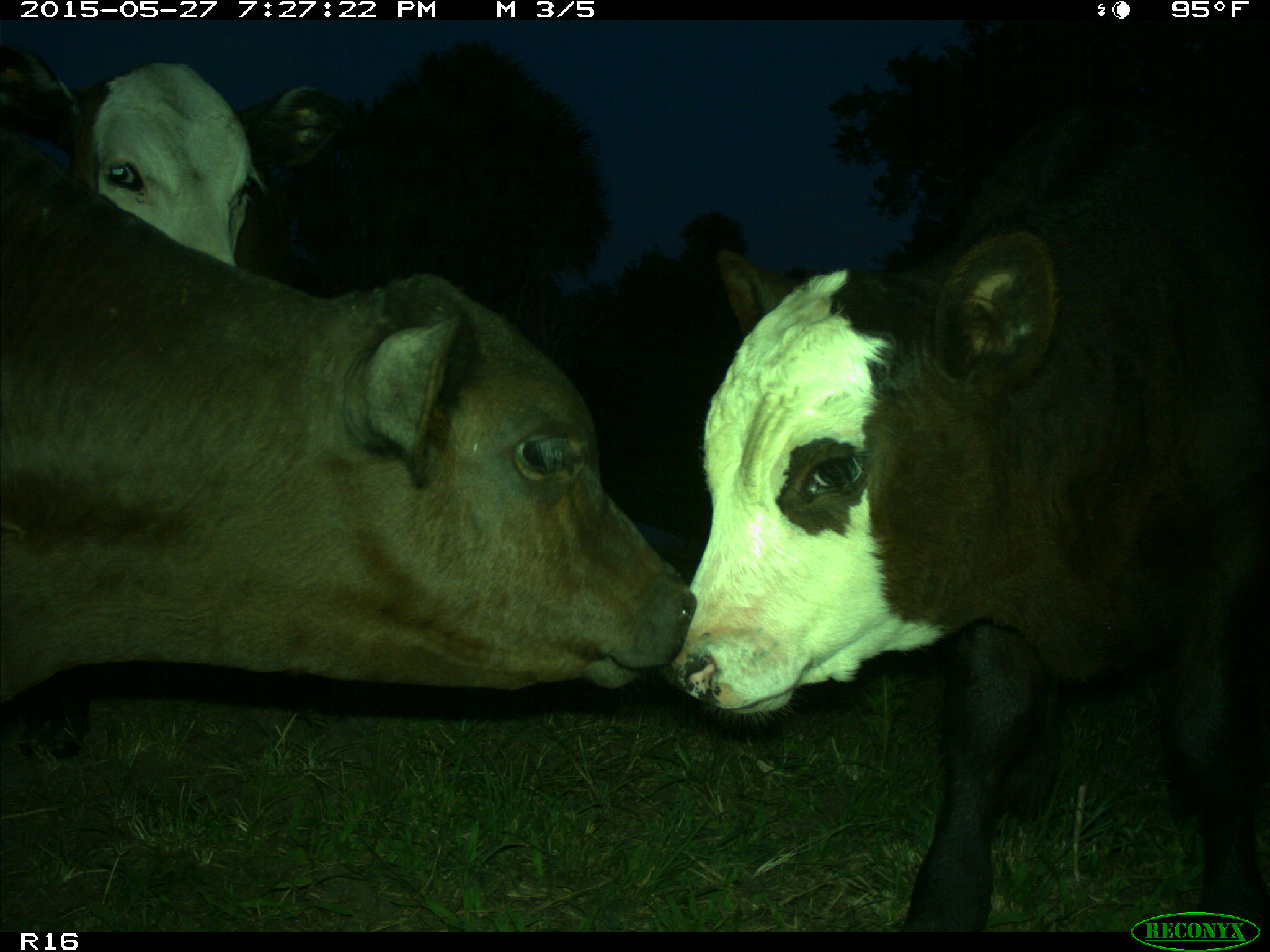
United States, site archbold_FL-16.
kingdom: Animalia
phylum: Chordata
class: Mammalia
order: Artiodactyla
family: Bovidae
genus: Bos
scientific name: Bos taurus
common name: domestic cow